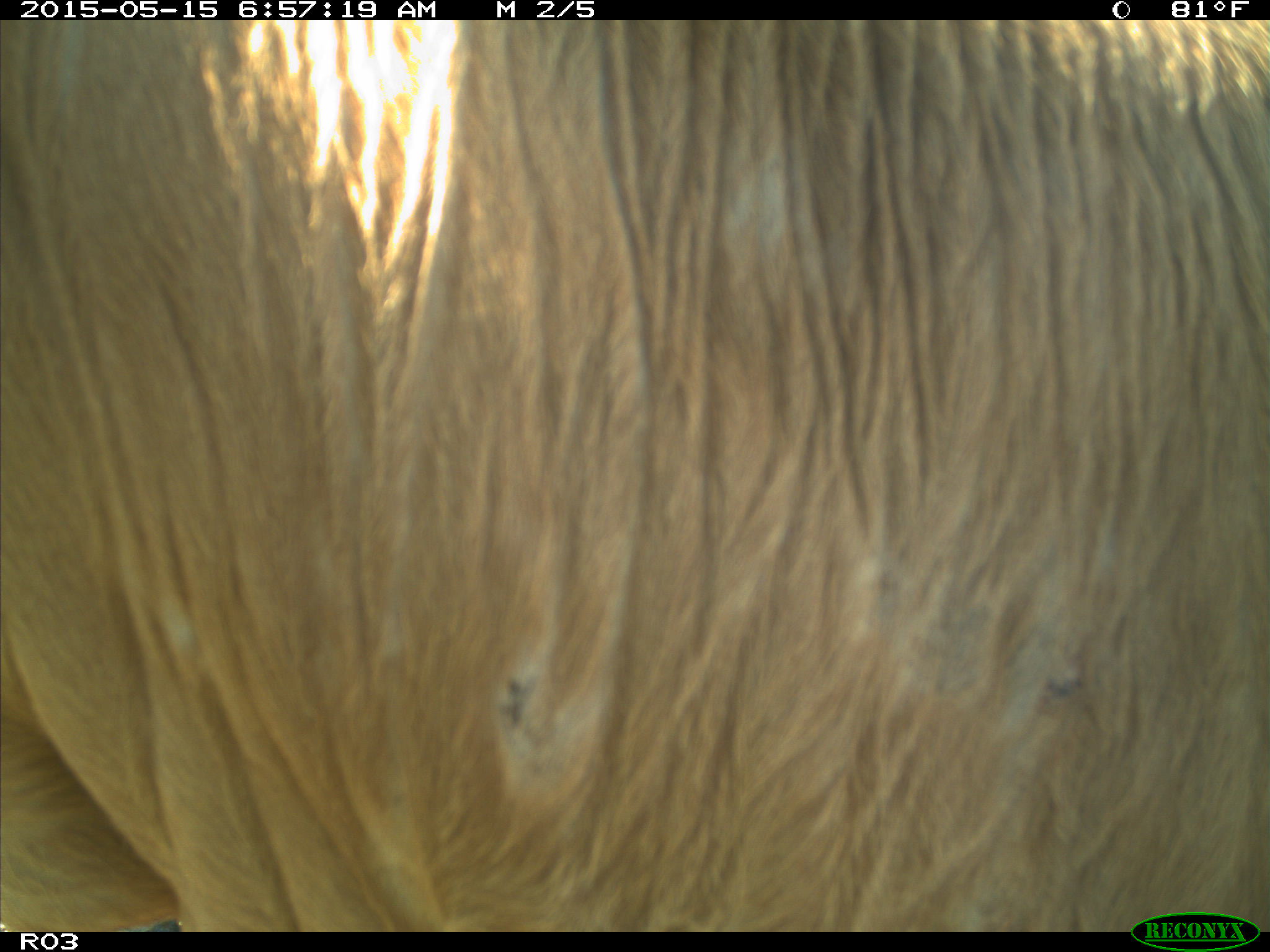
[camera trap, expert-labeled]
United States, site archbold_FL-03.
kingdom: Animalia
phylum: Chordata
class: Mammalia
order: Artiodactyla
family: Bovidae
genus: Bos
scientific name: Bos taurus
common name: domestic cow